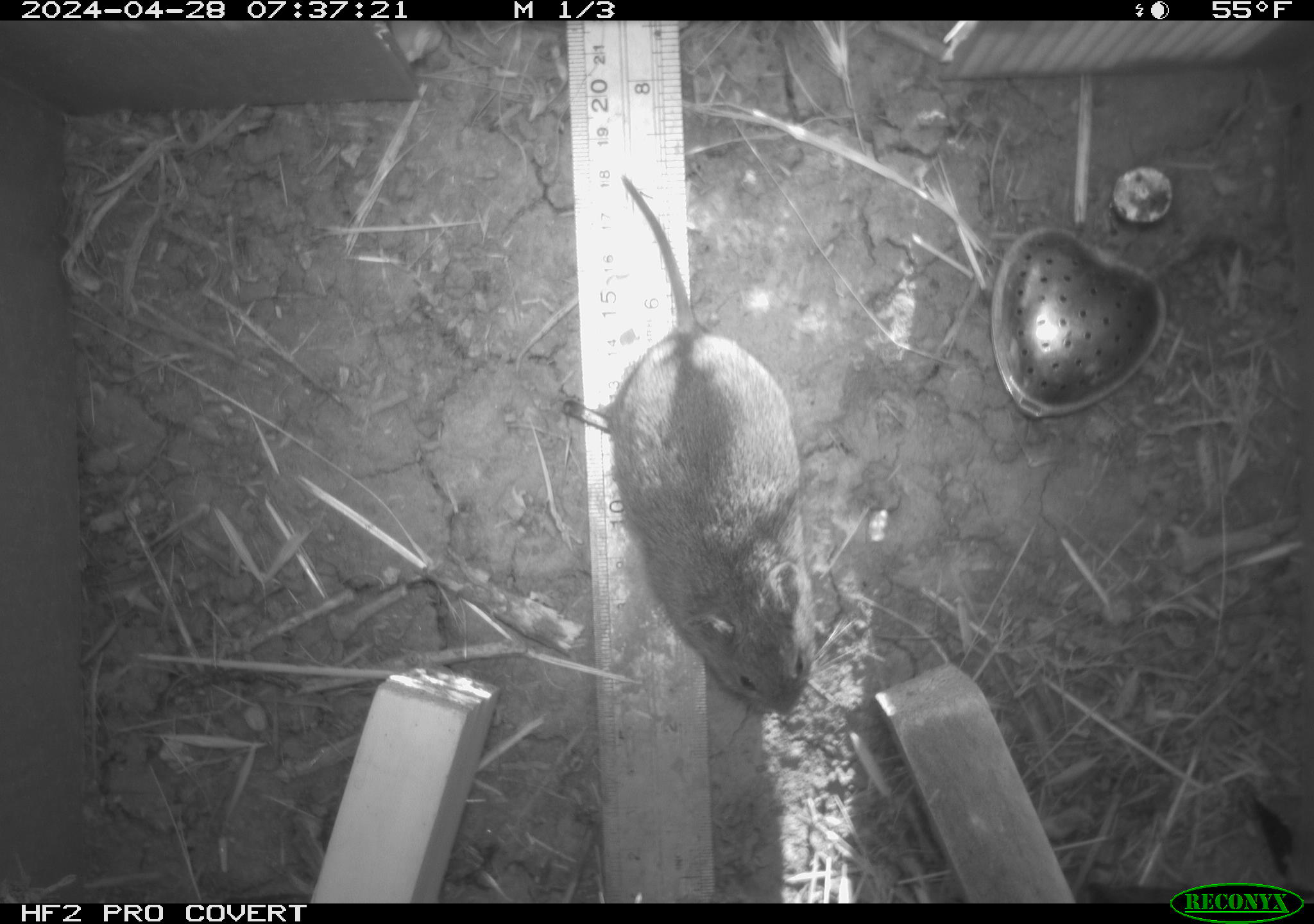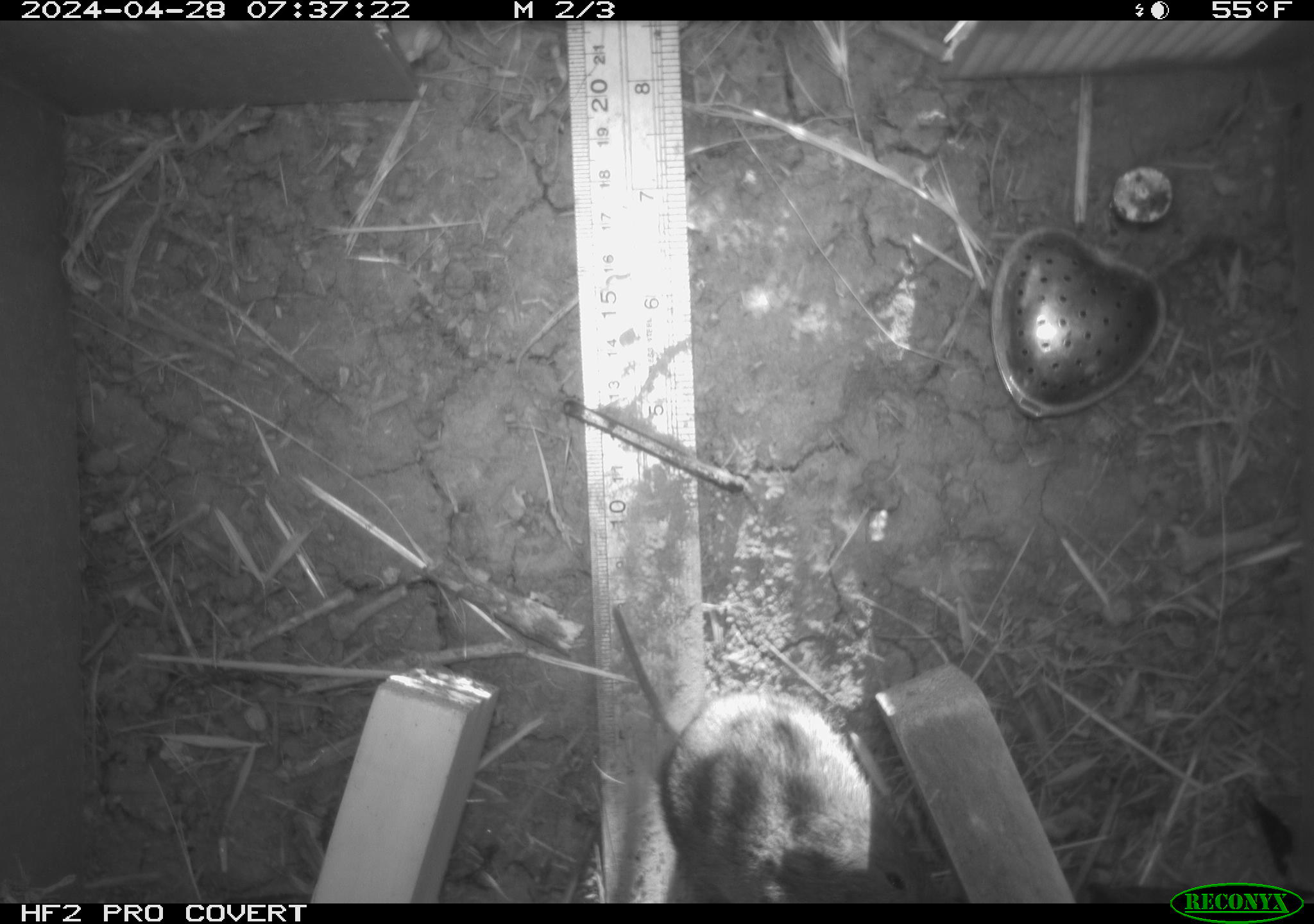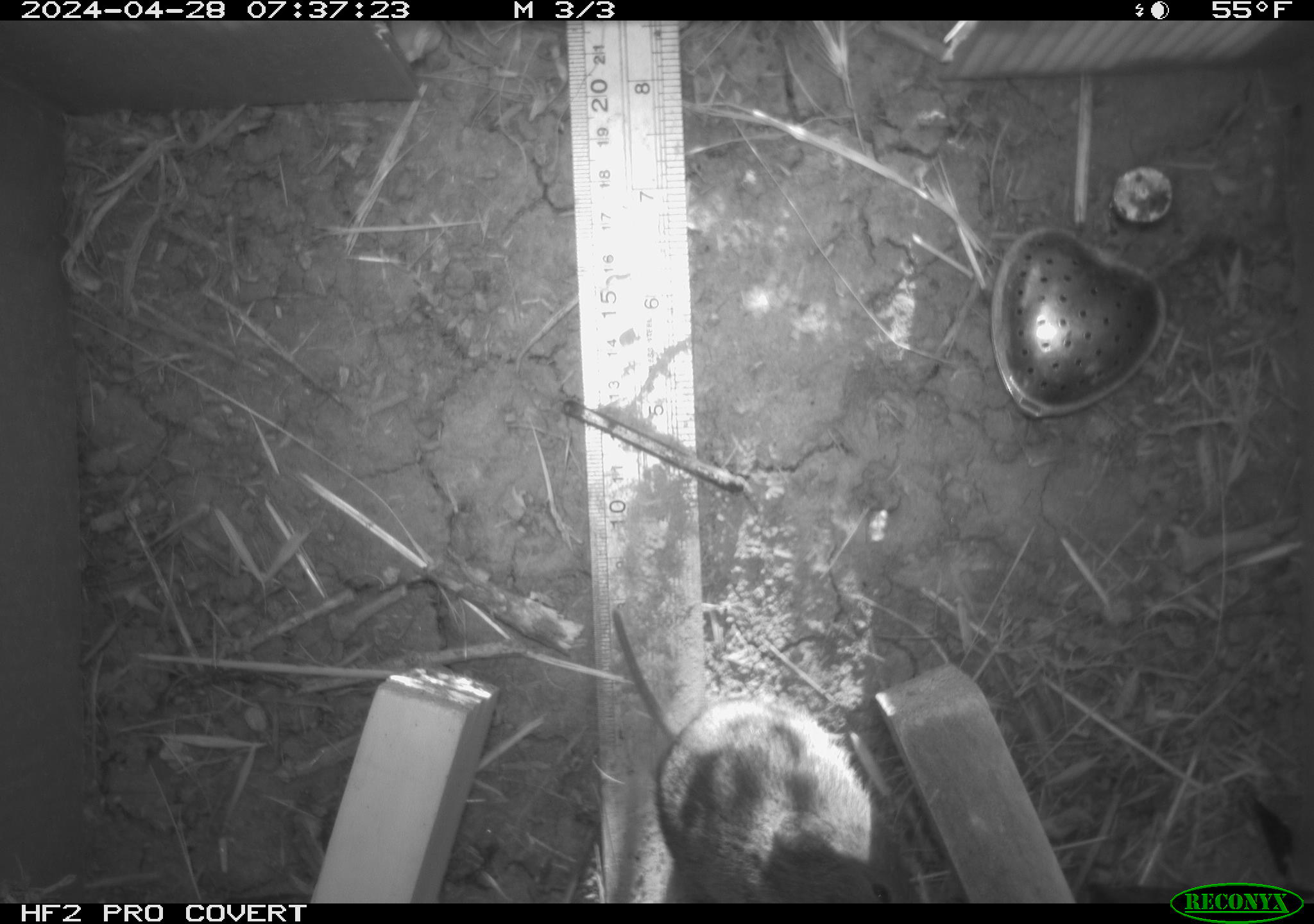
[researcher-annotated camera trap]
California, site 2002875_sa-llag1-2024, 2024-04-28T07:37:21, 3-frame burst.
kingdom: Animalia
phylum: Chordata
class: Mammalia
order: Rodentia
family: Cricetidae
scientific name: Arvicolinae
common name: voles, lemmings, and muskrats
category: arvicolinae subfamily